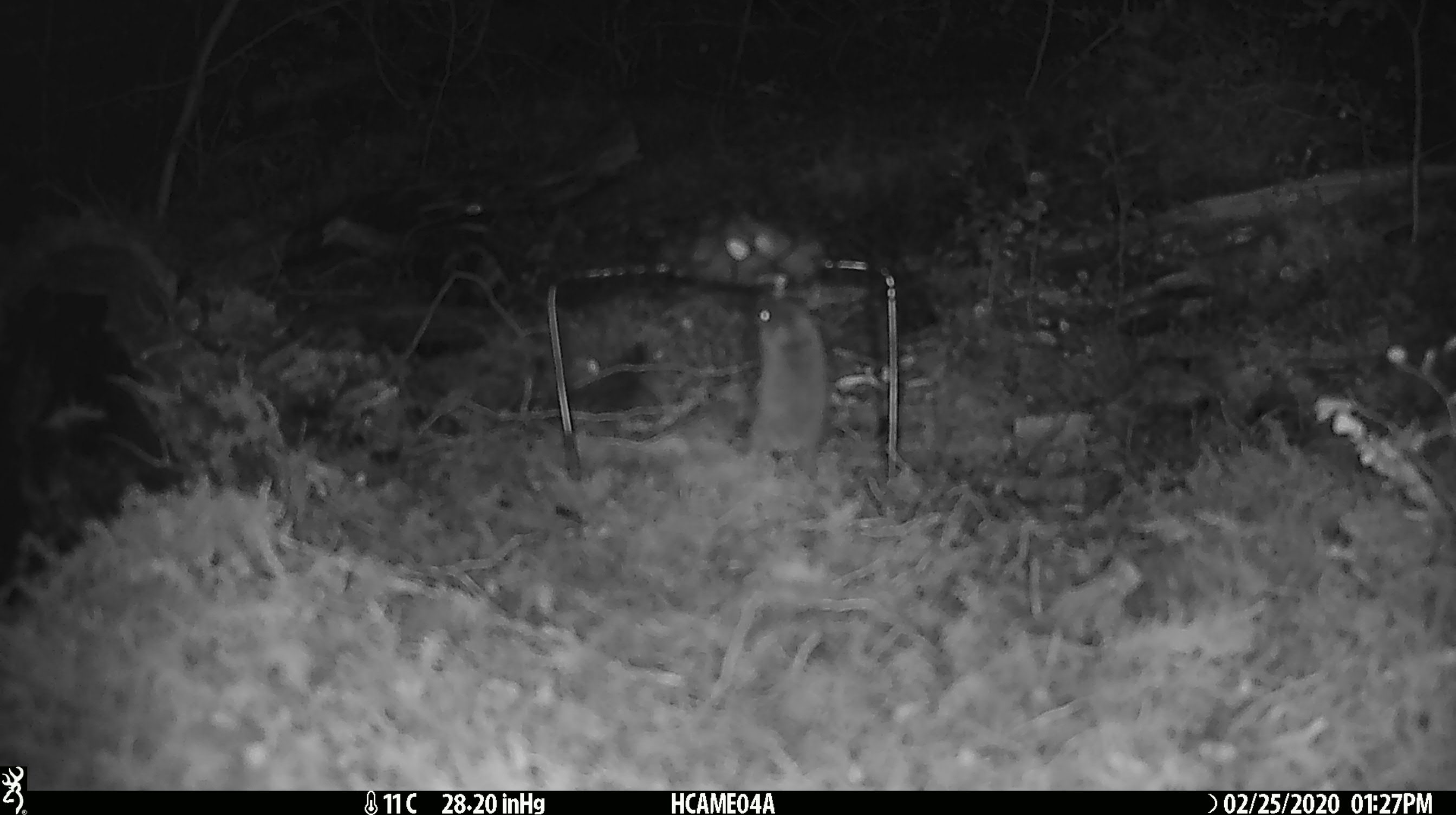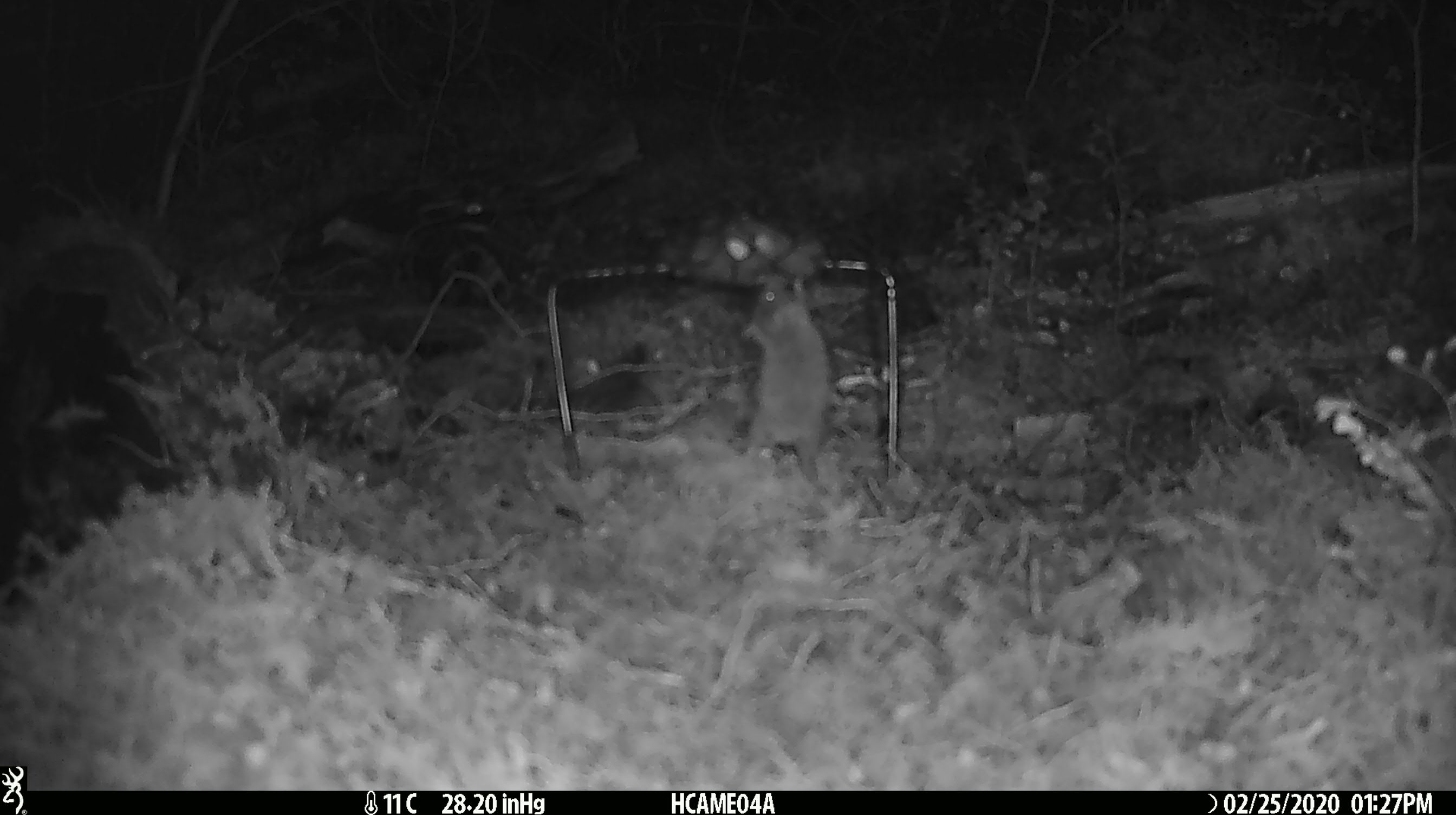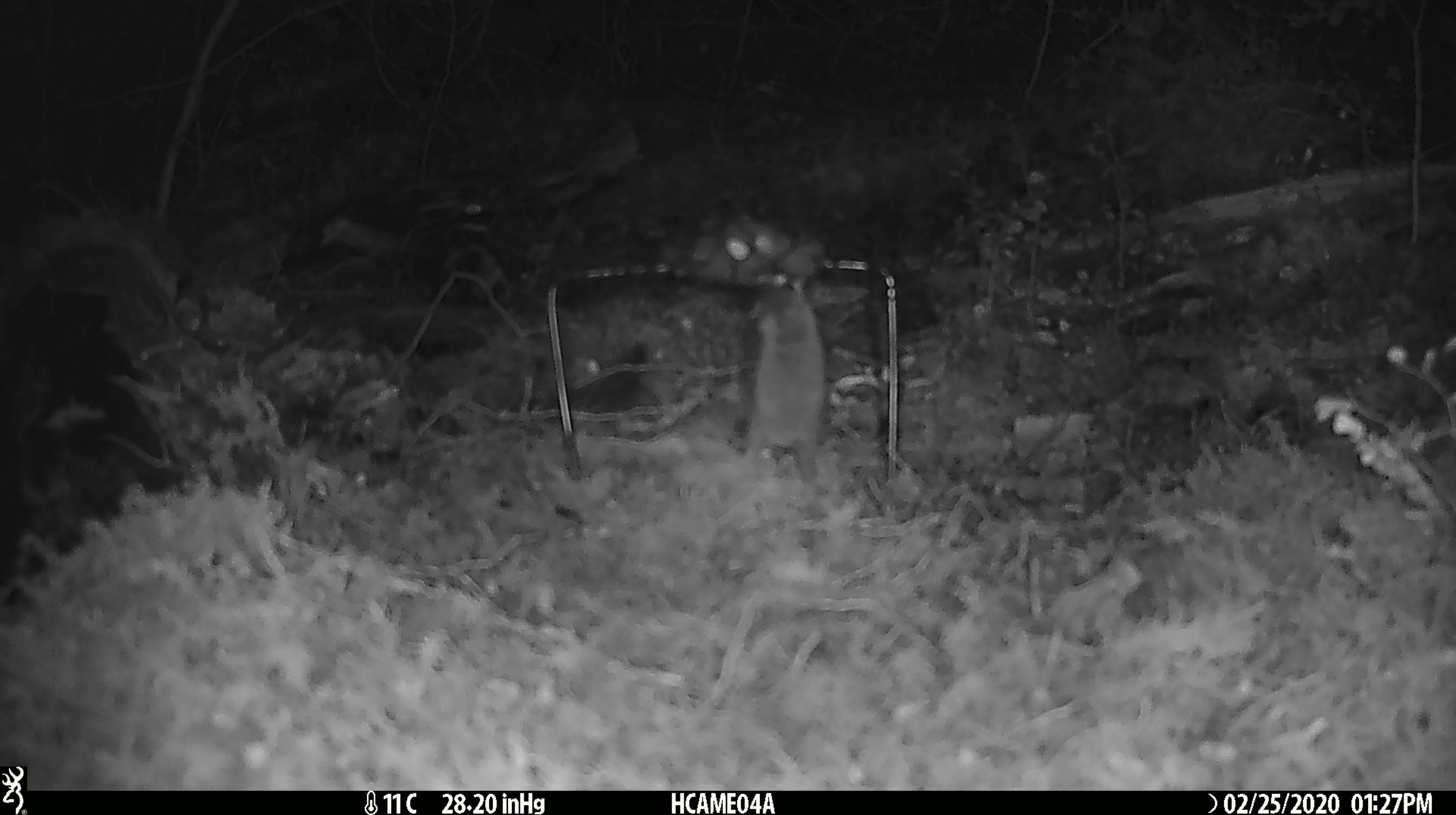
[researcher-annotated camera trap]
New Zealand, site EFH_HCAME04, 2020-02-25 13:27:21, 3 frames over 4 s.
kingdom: Animalia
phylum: Chordata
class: Mammalia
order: Rodentia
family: Muridae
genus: Mus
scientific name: Mus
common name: mouse